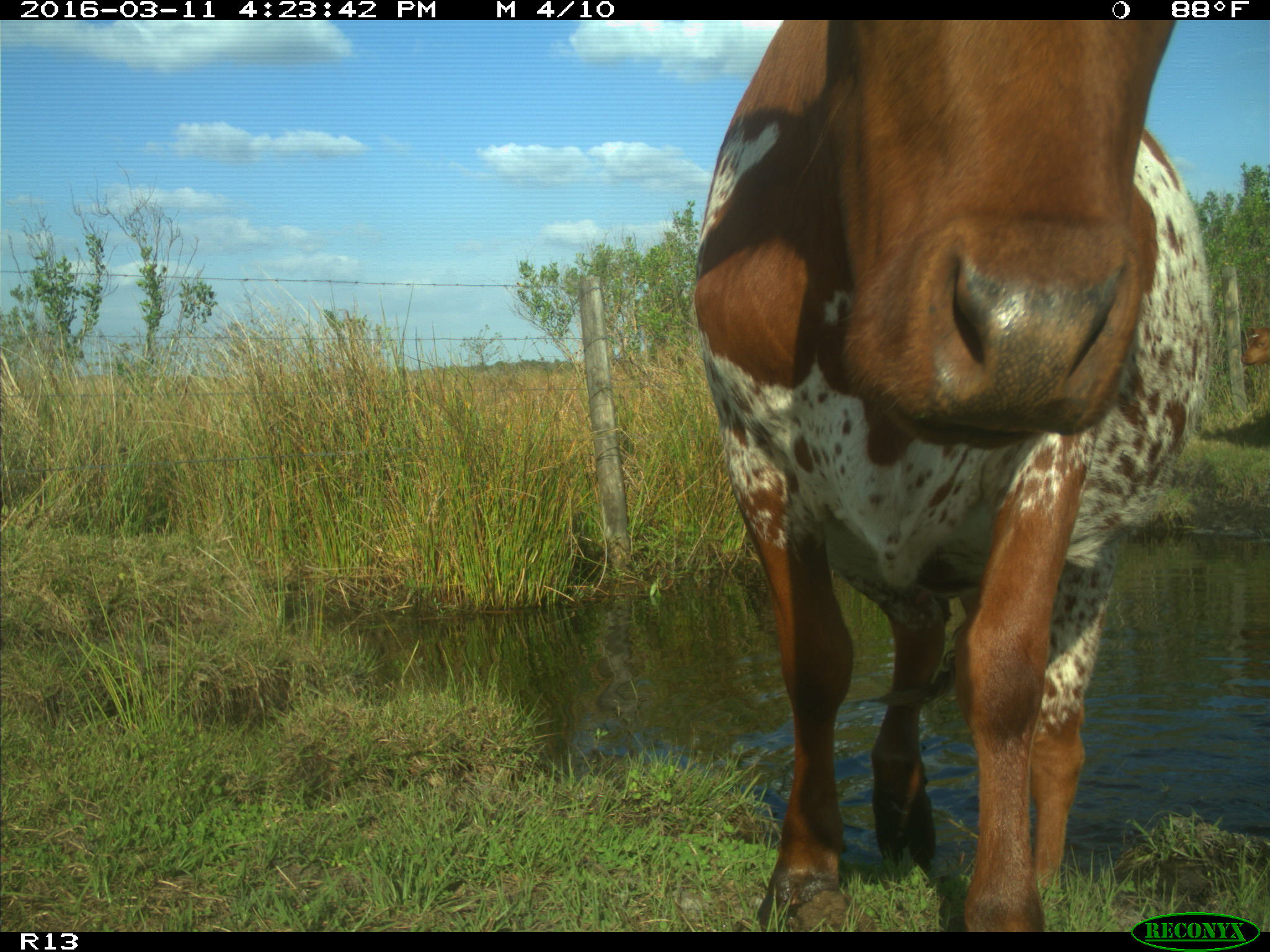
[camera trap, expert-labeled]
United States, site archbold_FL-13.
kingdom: Animalia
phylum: Chordata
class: Mammalia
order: Artiodactyla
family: Bovidae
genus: Bos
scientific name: Bos taurus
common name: domestic cow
Bos taurus (domestic cow).